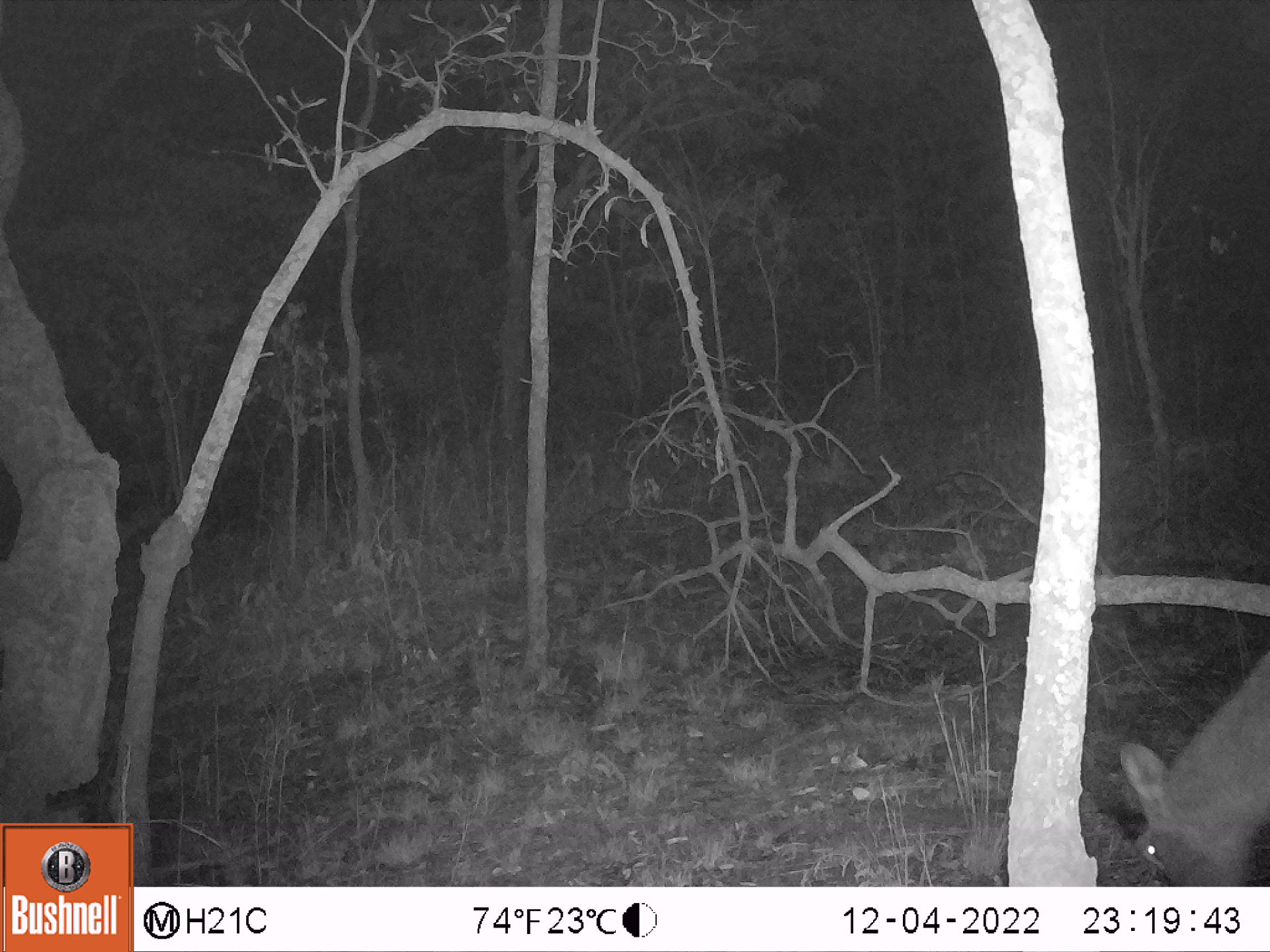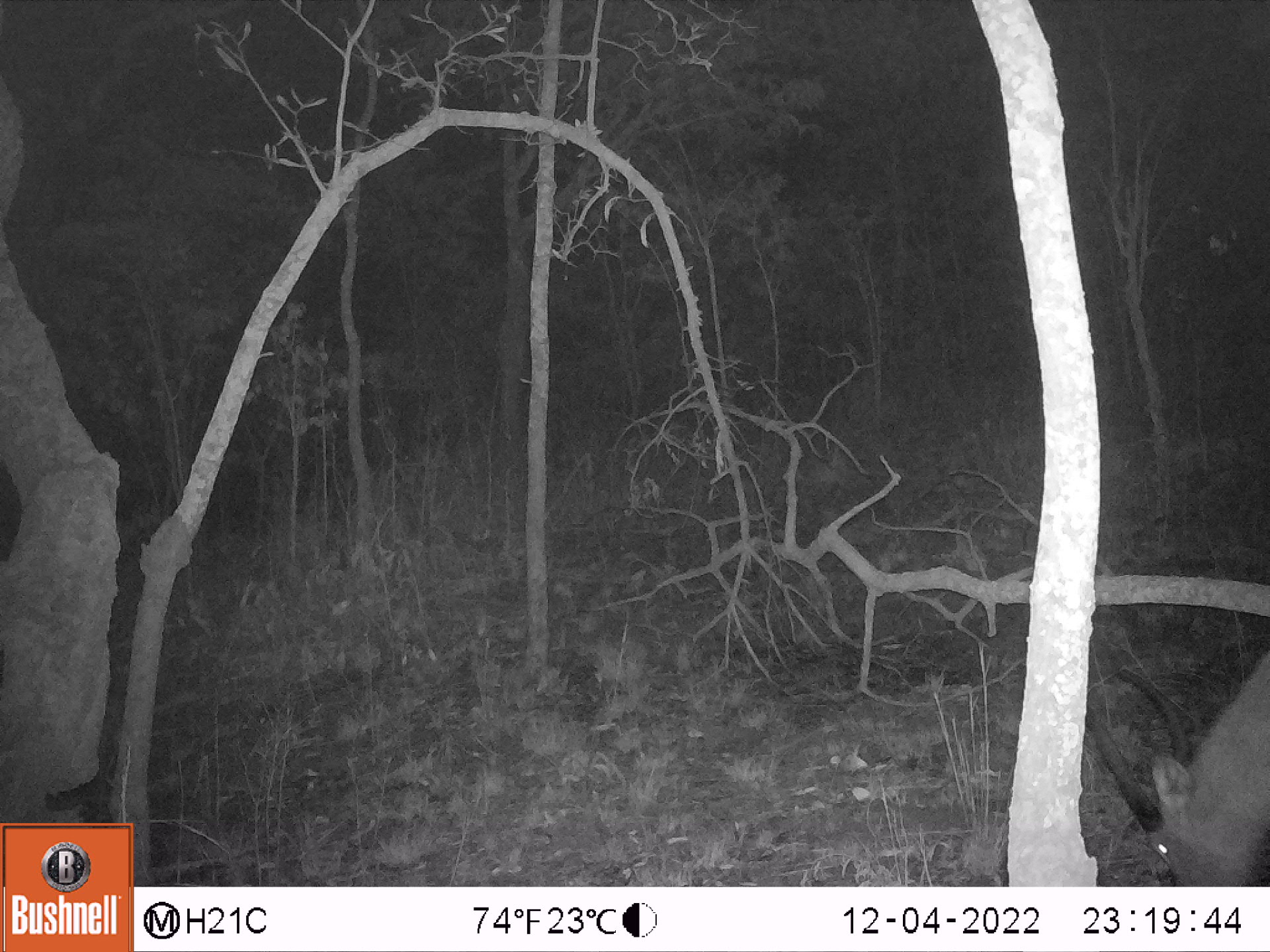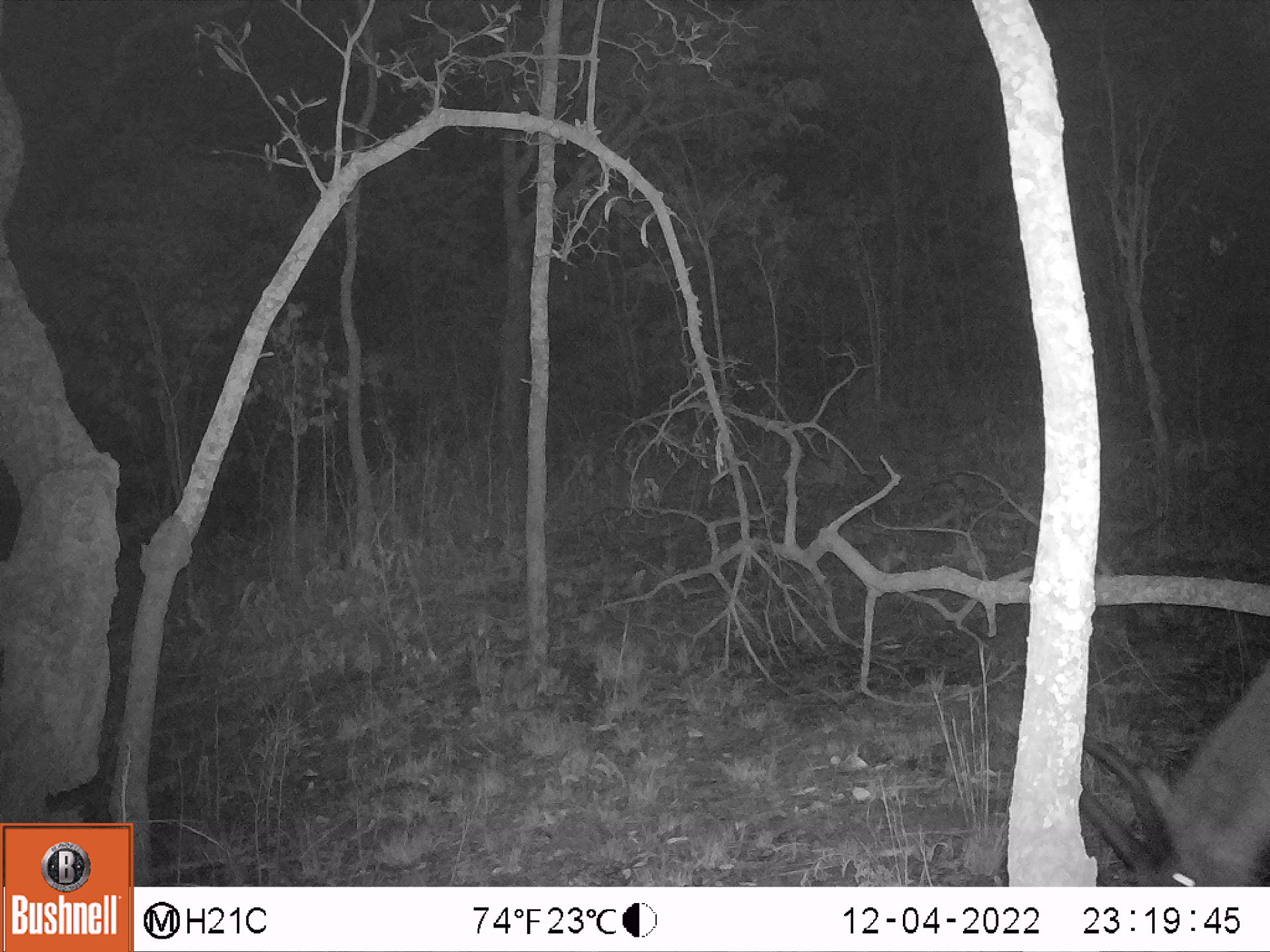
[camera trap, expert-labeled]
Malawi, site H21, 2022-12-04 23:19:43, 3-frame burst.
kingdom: Animalia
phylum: Chordata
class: Mammalia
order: Artiodactyla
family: Bovidae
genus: Kobus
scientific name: Kobus ellipsiprymnus ellipsiprymnus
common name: common waterbuck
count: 1